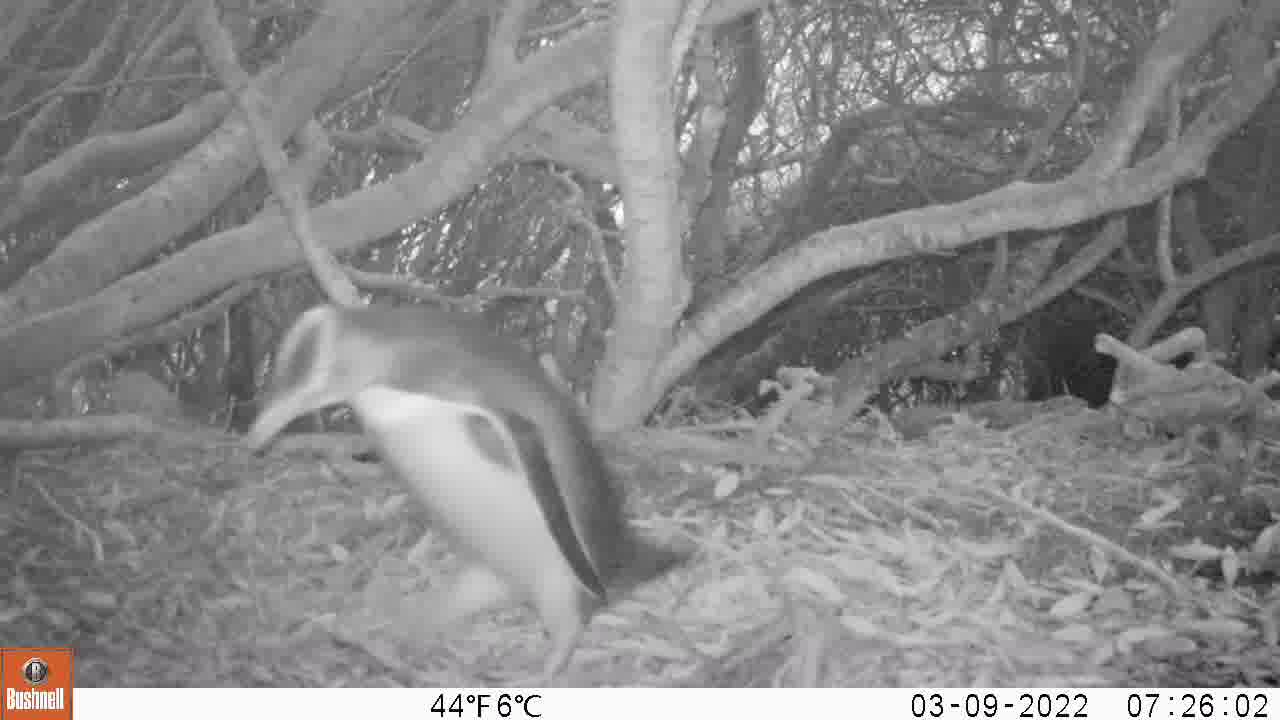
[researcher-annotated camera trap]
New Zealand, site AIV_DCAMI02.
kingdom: Animalia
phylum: Chordata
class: Aves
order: Sphenisciformes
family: Spheniscidae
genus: Megadyptes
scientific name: Megadyptes antipodes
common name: yellow-eyed penguin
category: yellow eyed penguin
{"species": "yellow eyed penguin (yellow-eyed penguin) (Megadyptes antipodes)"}